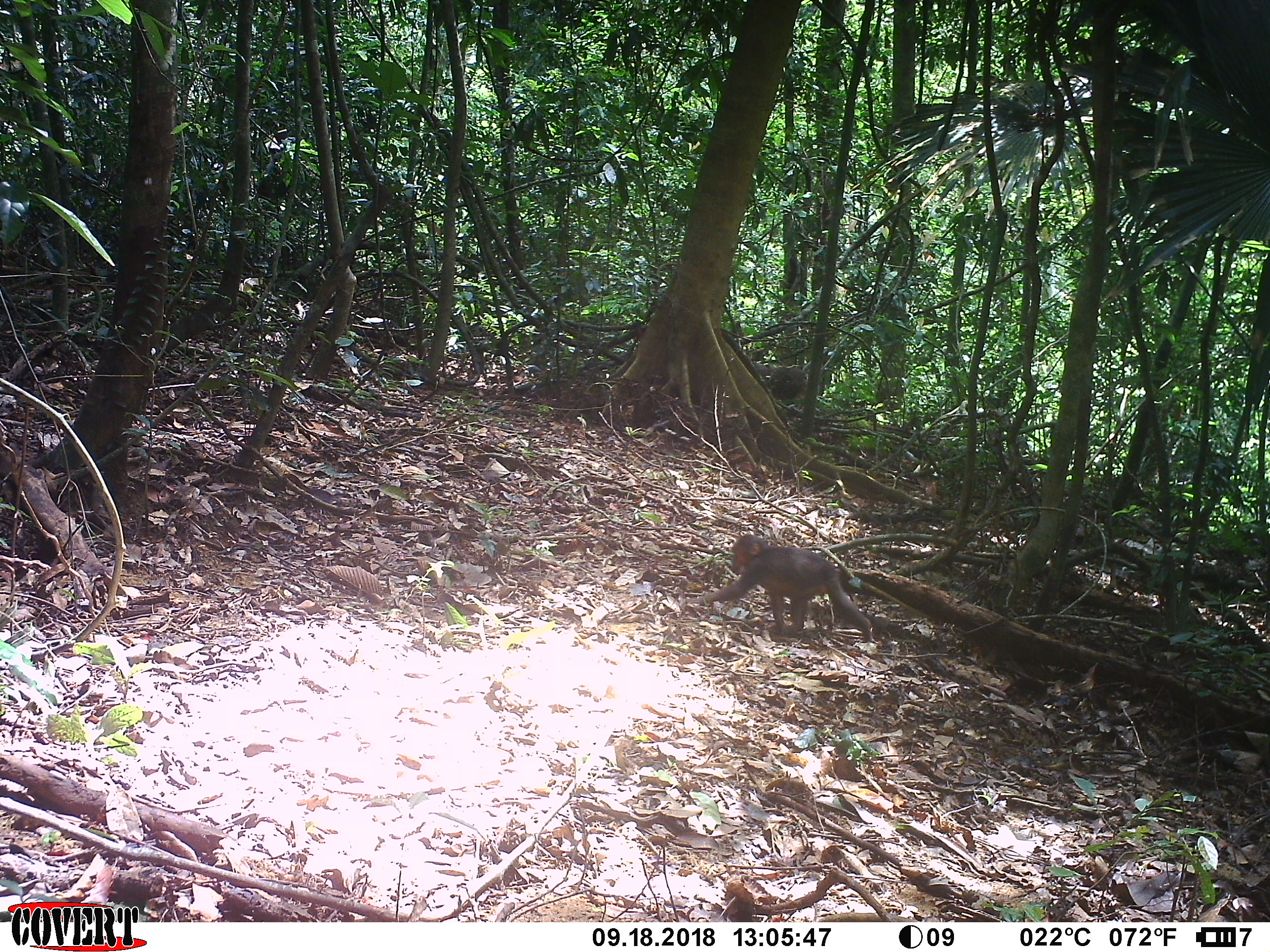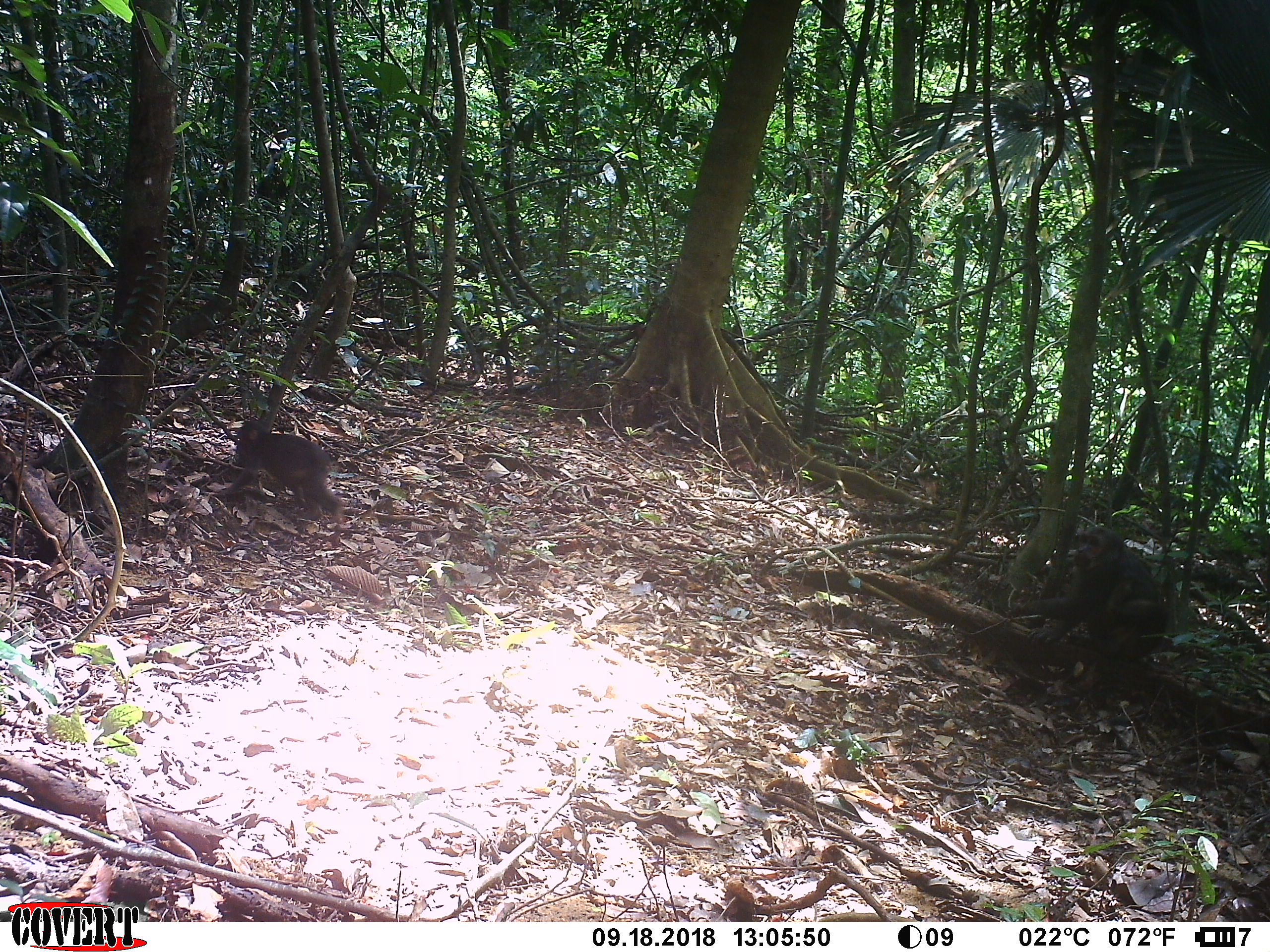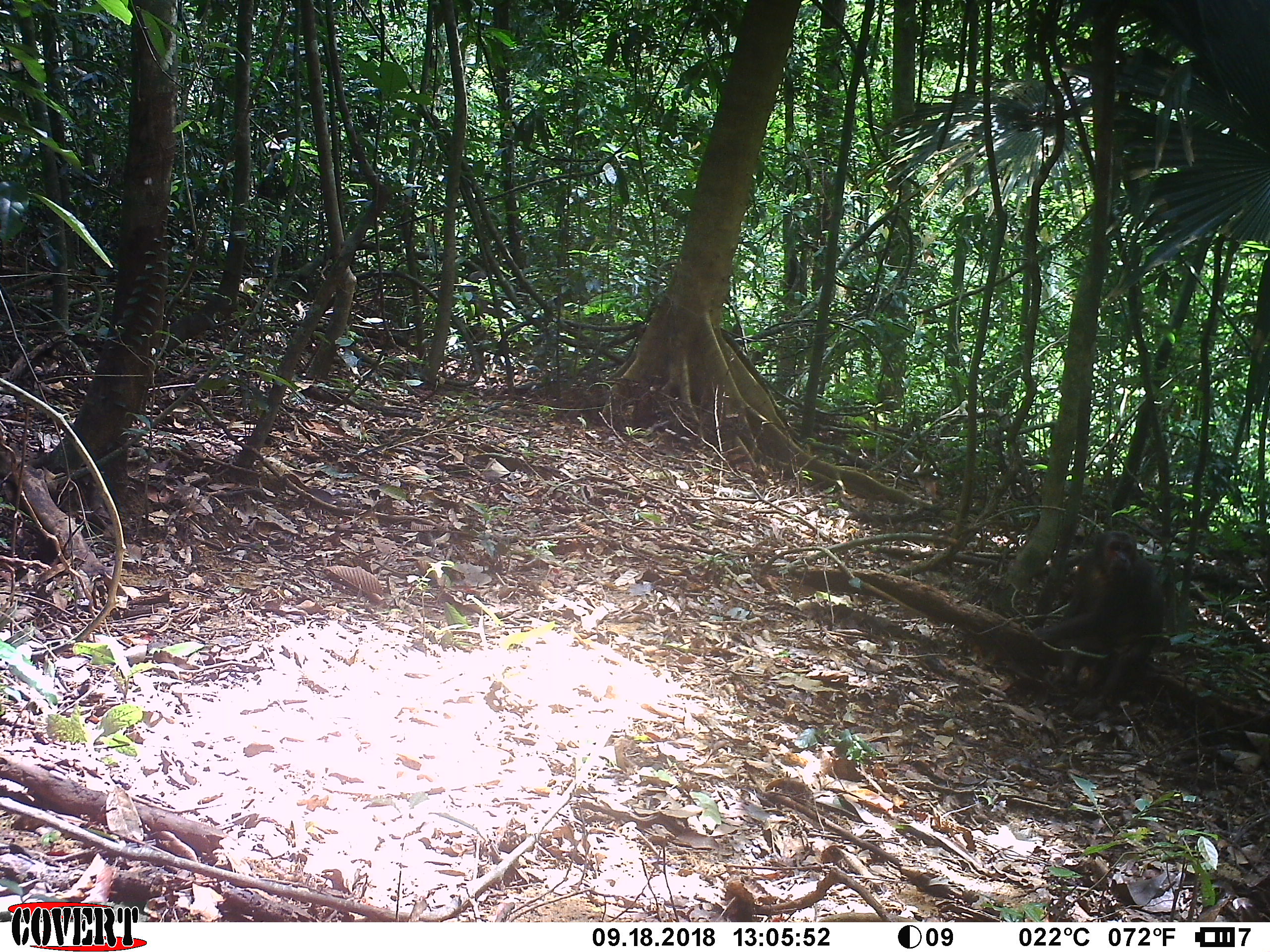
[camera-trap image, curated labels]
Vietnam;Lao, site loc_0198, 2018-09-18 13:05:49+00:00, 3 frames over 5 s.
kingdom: Animalia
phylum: Chordata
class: Mammalia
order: Primates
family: Cercopithecidae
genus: Macaca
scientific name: Macaca arctoides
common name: stump-tailed macaque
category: stump tailed macaque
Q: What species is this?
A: Stump tailed macaque (stump-tailed macaque) (Macaca arctoides).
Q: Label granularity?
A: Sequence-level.